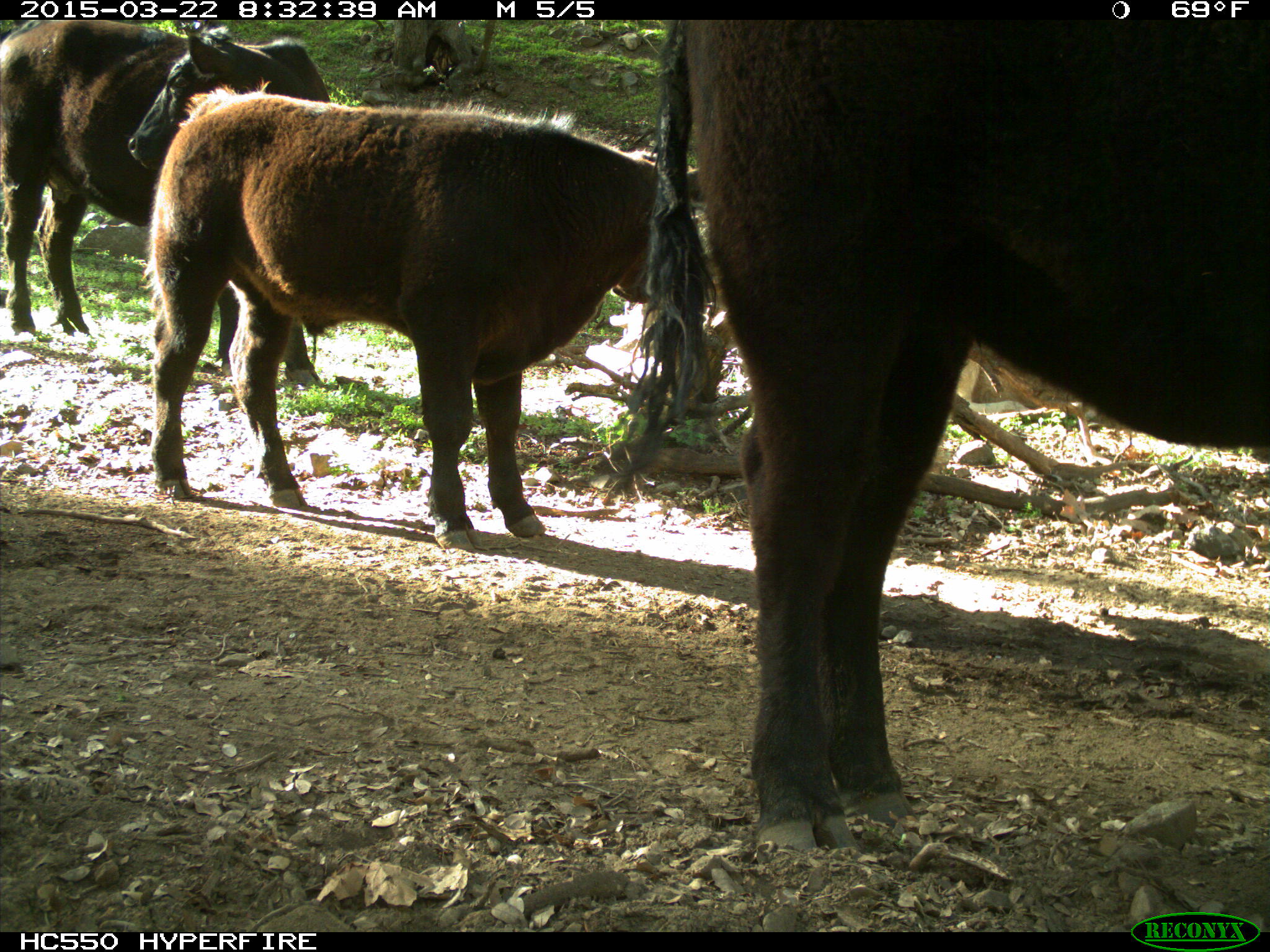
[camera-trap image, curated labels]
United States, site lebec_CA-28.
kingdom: Animalia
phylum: Chordata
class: Mammalia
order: Artiodactyla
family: Bovidae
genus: Bos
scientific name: Bos taurus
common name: domestic cow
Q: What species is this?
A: Bos taurus (domestic cow).